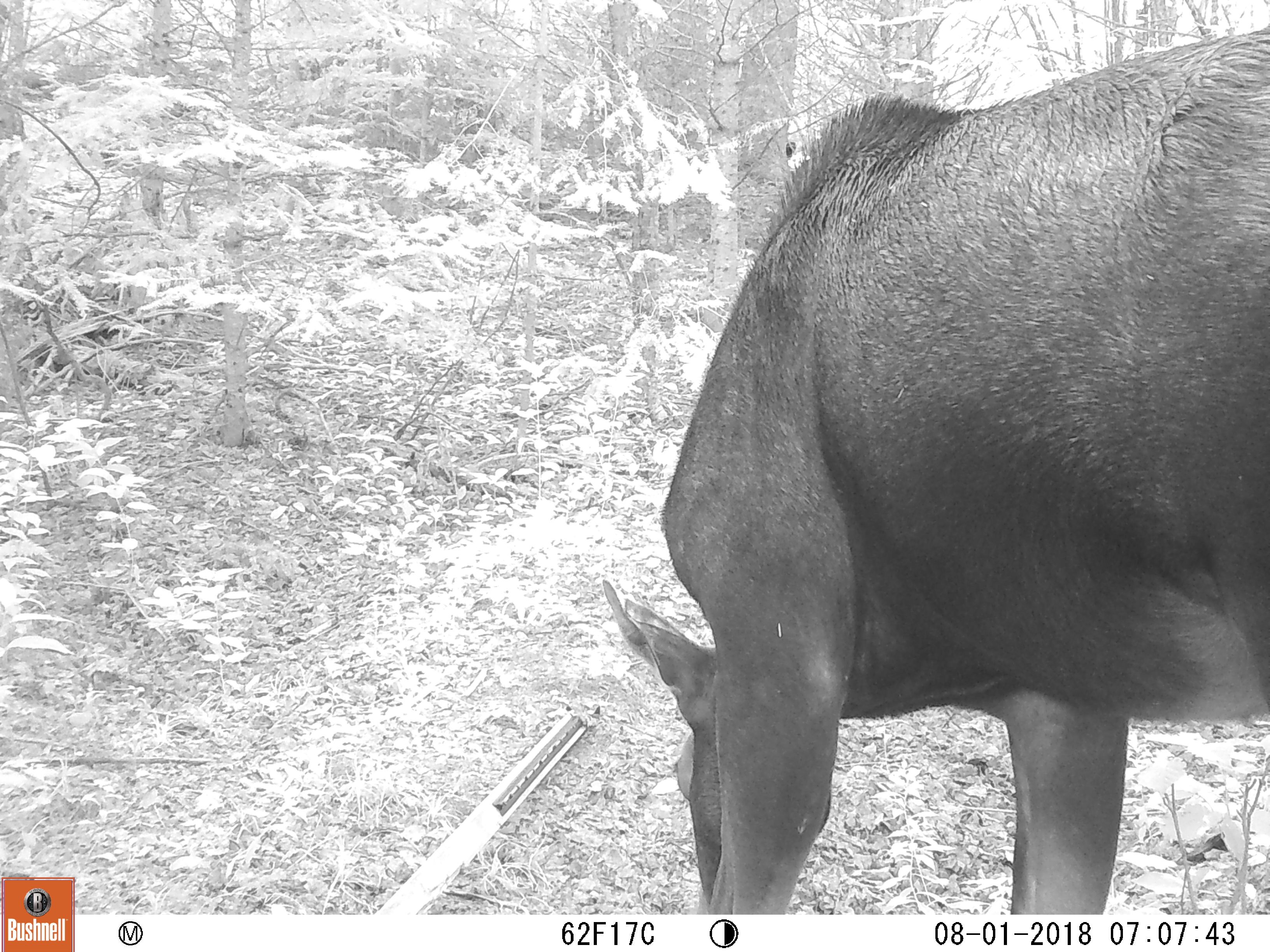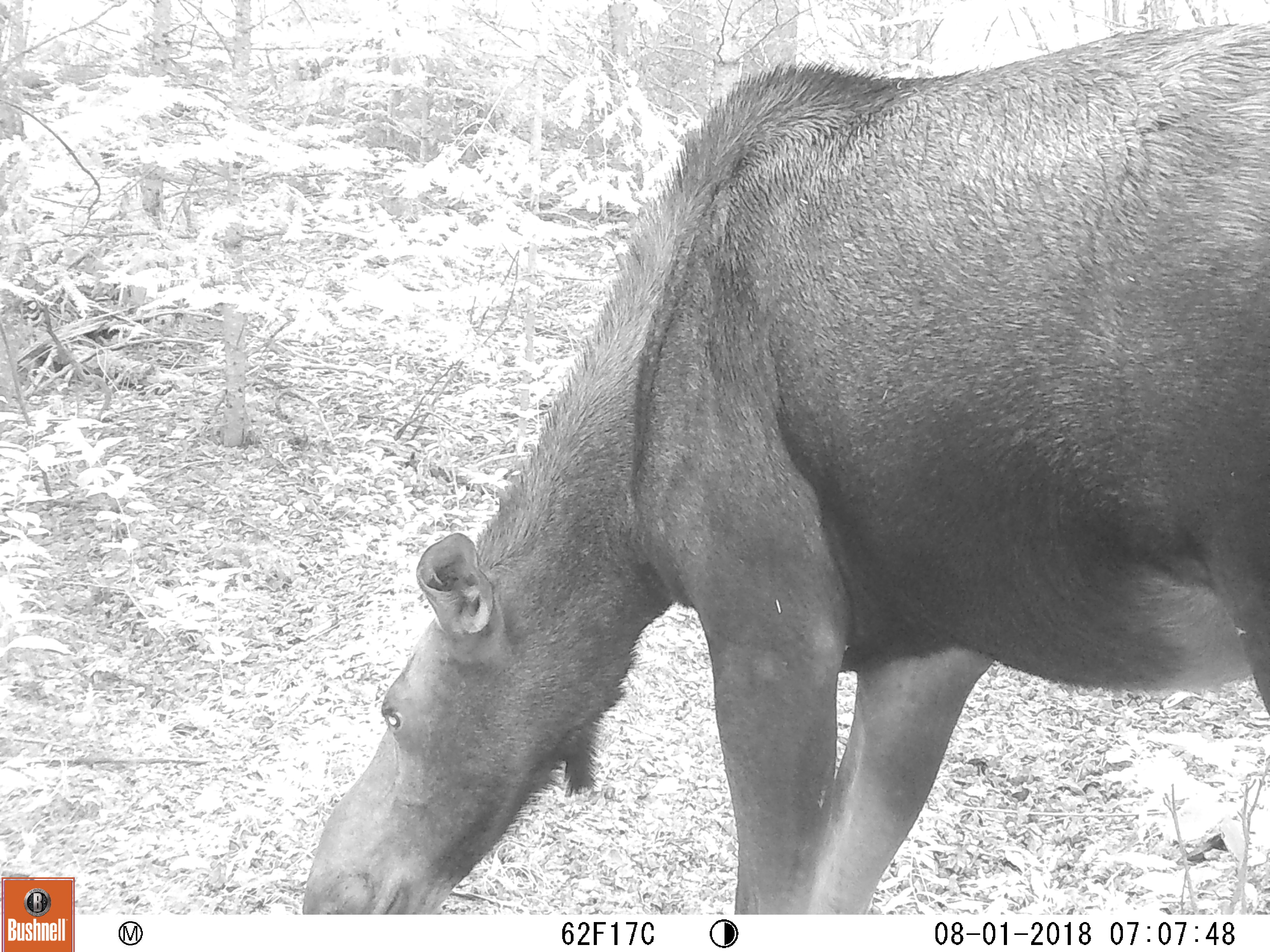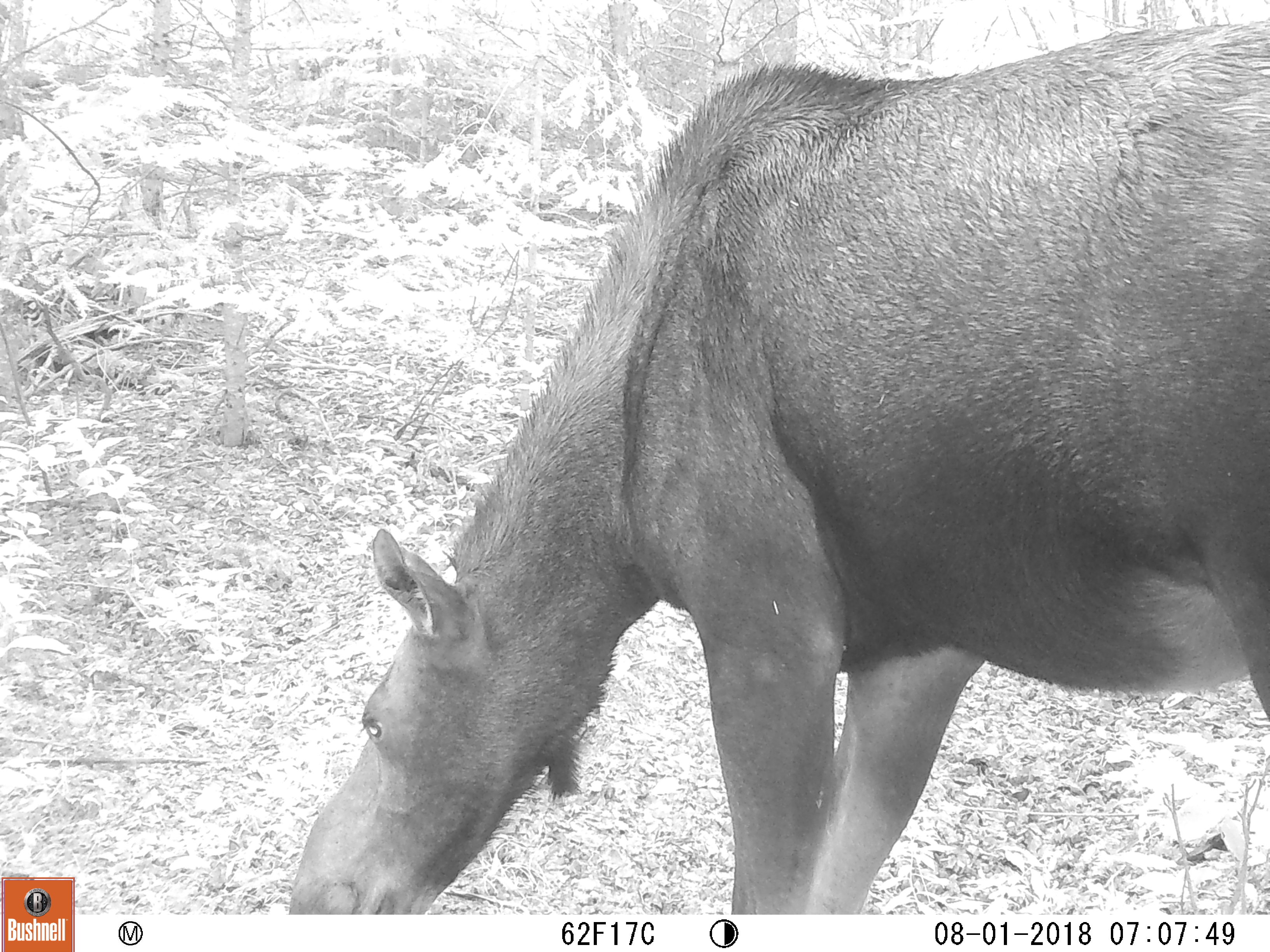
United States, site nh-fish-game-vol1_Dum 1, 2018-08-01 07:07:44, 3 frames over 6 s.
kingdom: Animalia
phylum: Chordata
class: Mammalia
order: Artiodactyla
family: Cervidae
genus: Alces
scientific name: Alces alces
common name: moose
Moose (Alces alces).